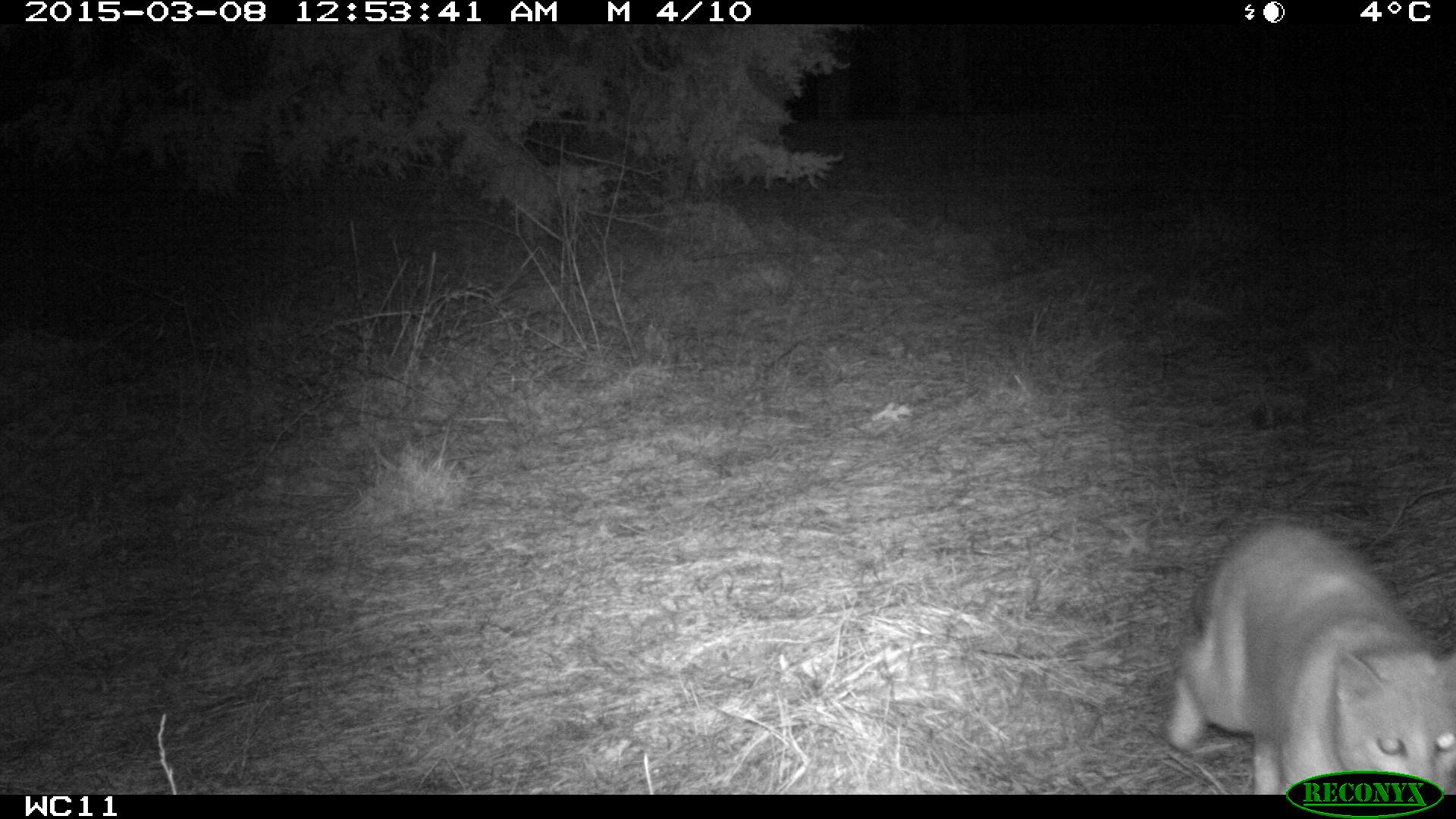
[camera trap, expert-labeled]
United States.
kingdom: Animalia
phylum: Chordata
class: Mammalia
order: Carnivora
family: Felidae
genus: Felis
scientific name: Felis catus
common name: domestic cat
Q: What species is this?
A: Domestic Cat (Felis catus).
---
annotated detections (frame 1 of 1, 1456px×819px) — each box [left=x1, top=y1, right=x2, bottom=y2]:
Domestic Cat: [left=1156, top=507, right=1453, bottom=798]